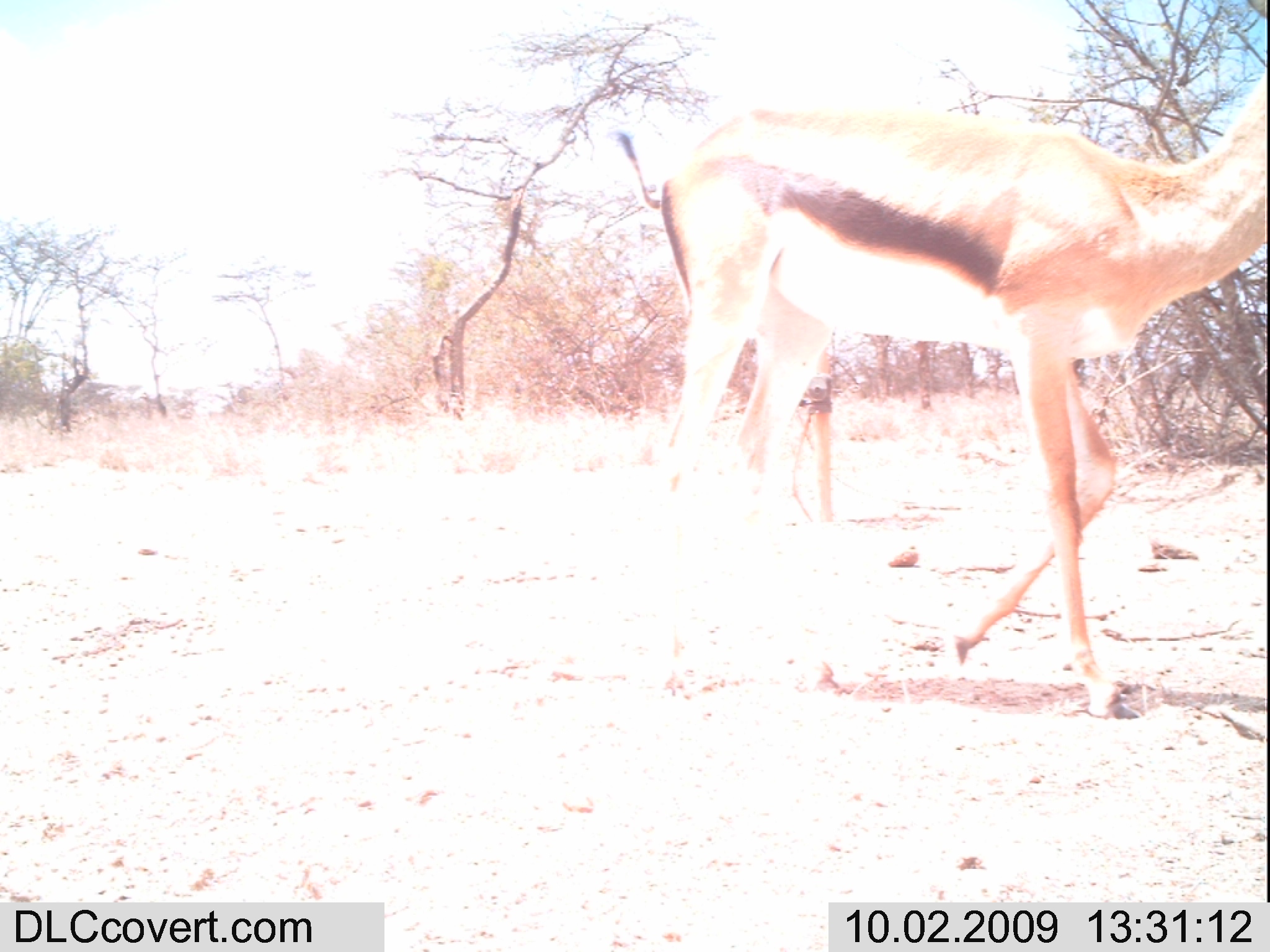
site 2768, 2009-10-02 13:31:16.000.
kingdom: Animalia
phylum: Chordata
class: Mammalia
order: Artiodactyla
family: Bovidae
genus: Nanger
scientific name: Nanger granti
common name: grant's gazelle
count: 1